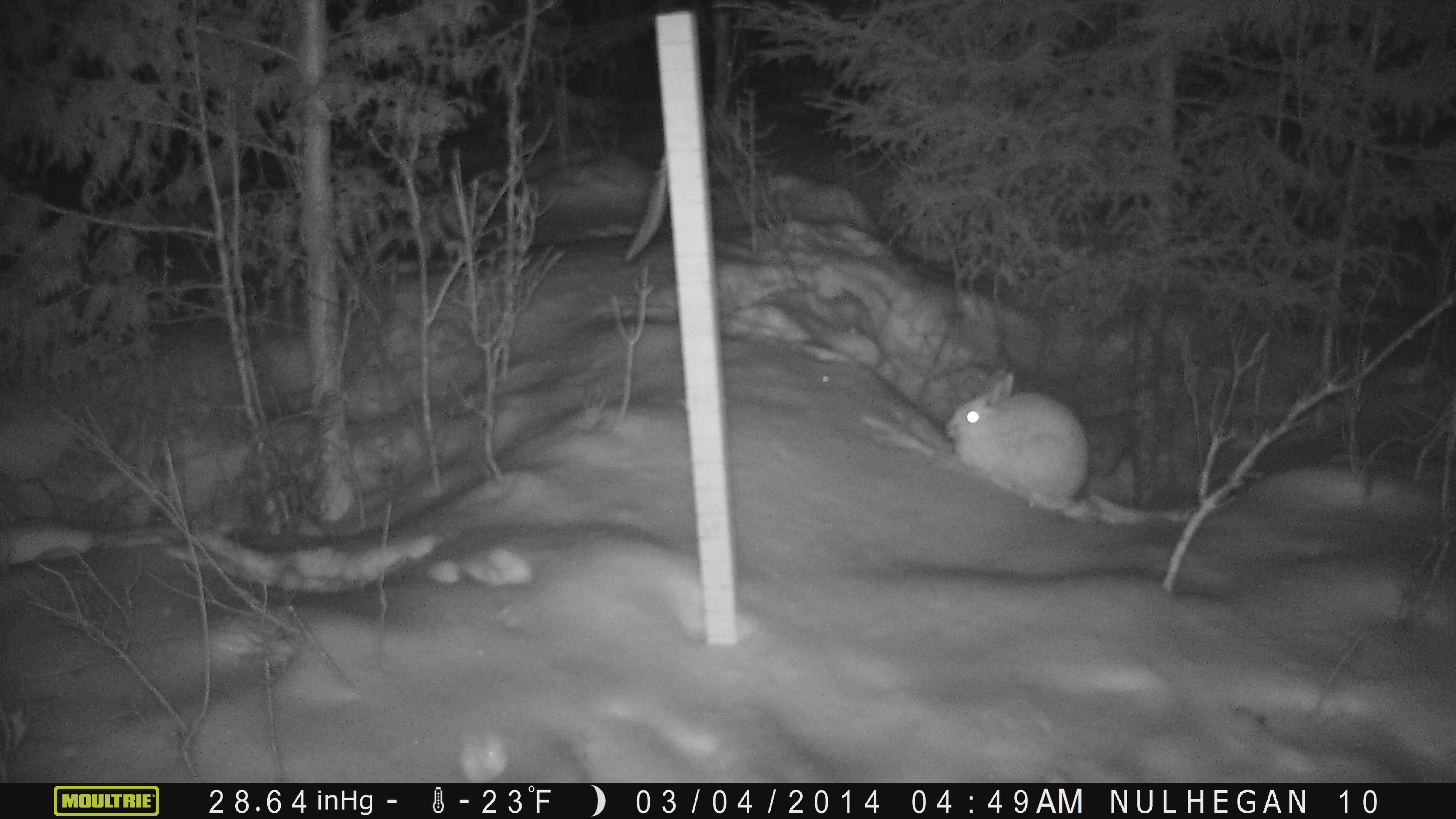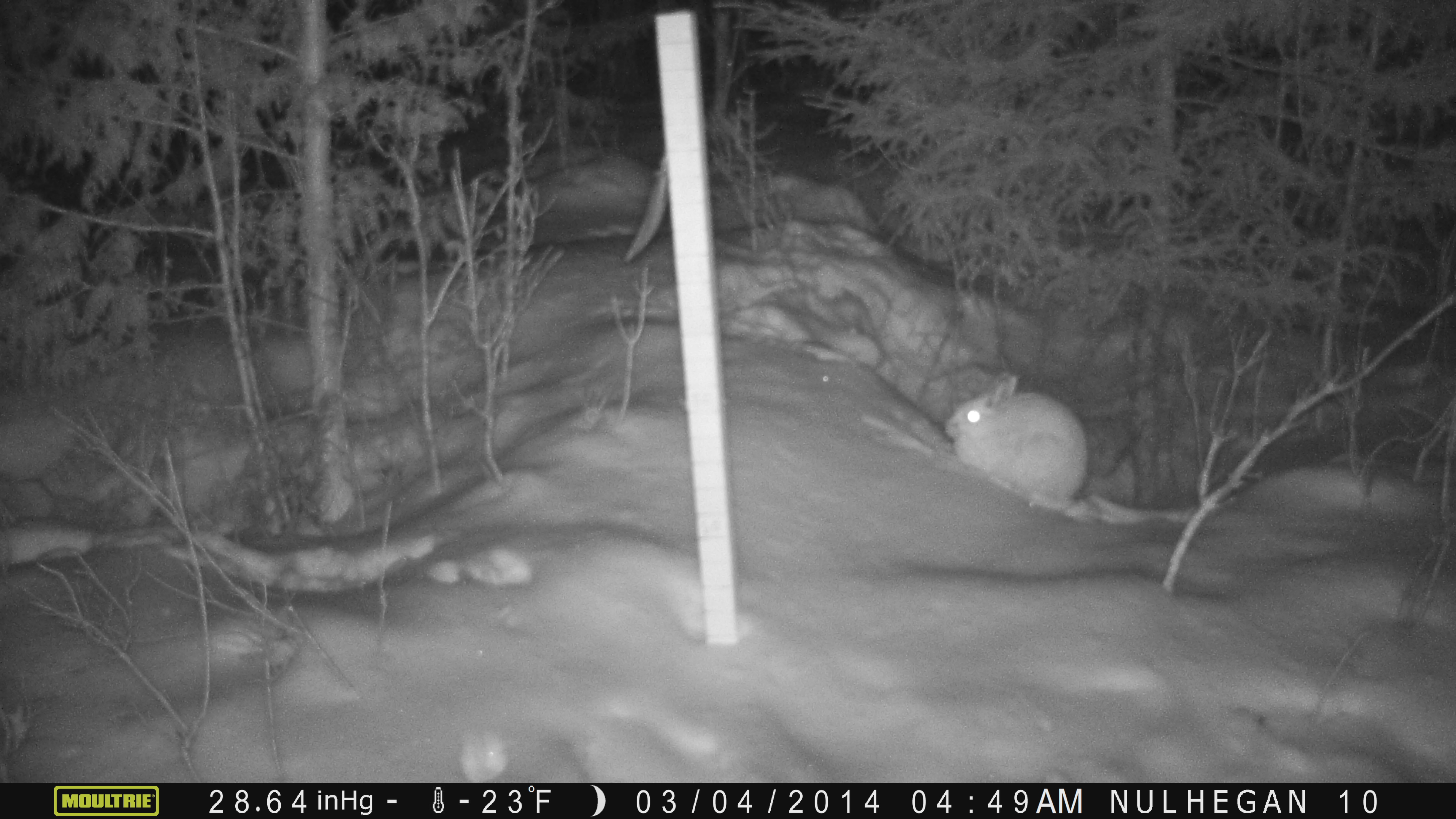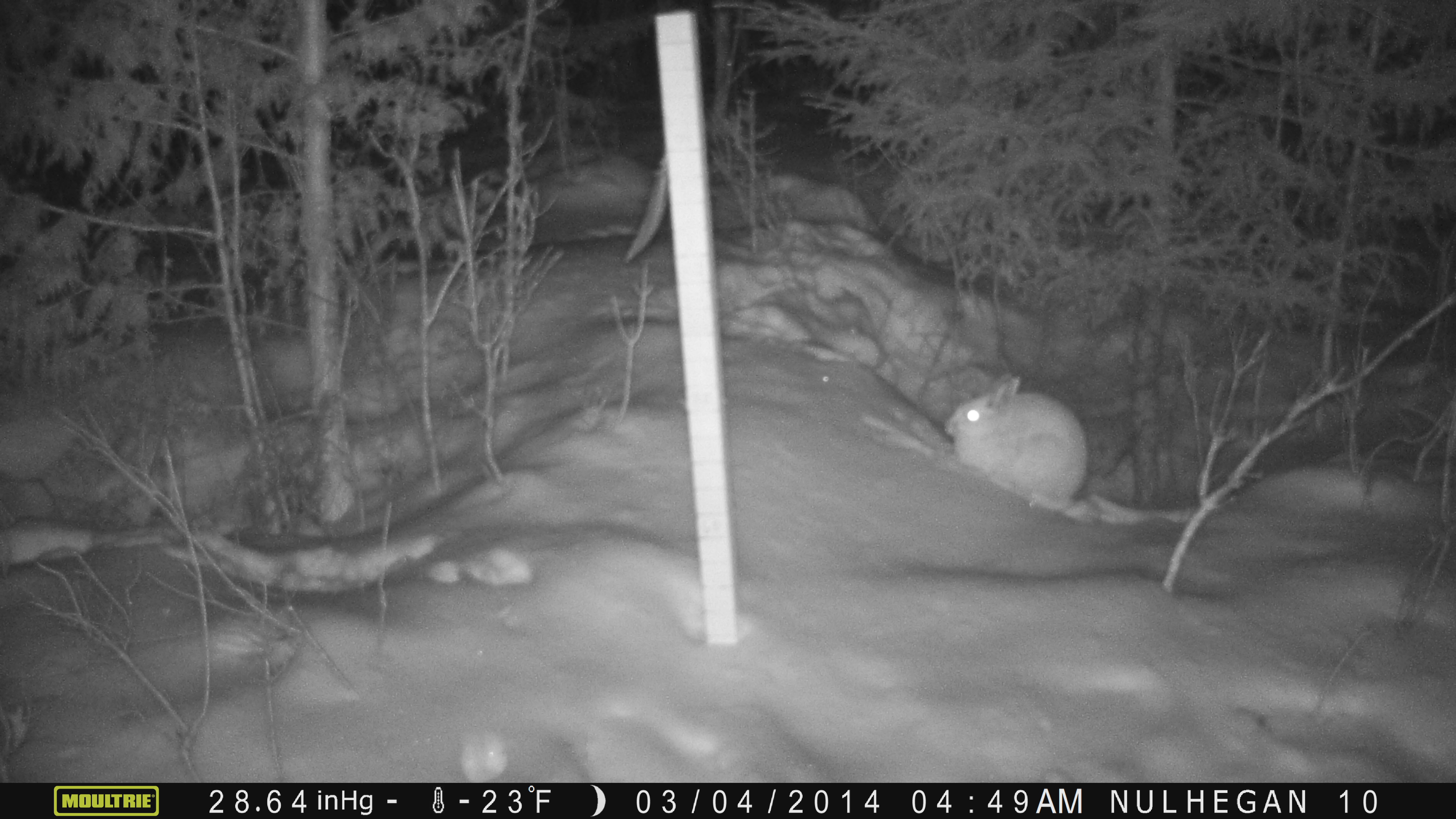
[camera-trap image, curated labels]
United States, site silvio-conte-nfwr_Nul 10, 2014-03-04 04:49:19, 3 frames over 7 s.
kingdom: Animalia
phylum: Chordata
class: Mammalia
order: Lagomorpha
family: Leporidae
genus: Lepus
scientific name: Lepus americanus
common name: snowshoe hare